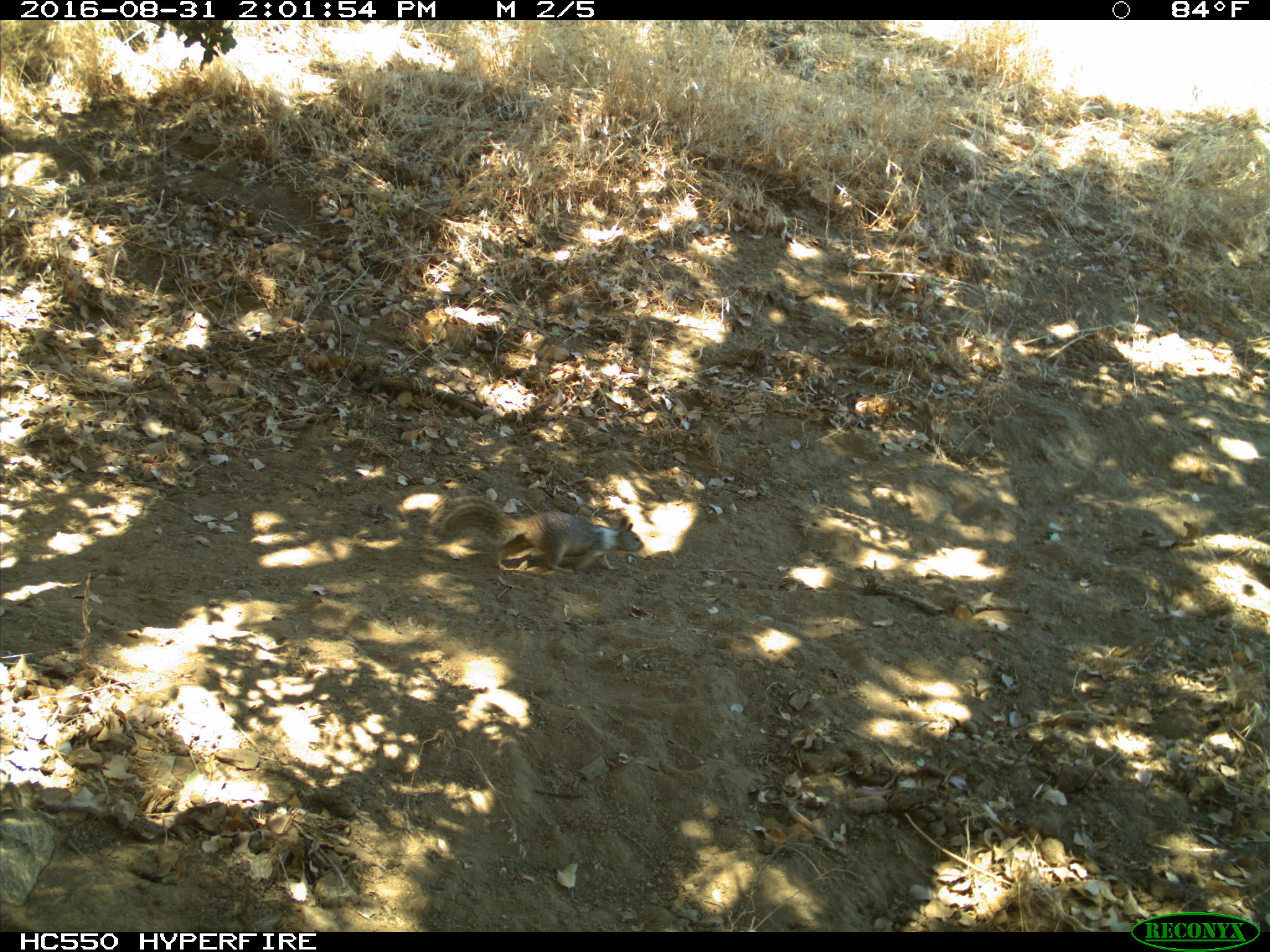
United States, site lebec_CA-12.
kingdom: Animalia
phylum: Chordata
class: Mammalia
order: Rodentia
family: Sciuridae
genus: Otospermophilus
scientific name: Otospermophilus beecheyi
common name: california ground squirrel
Otospermophilus beecheyi (california ground squirrel).